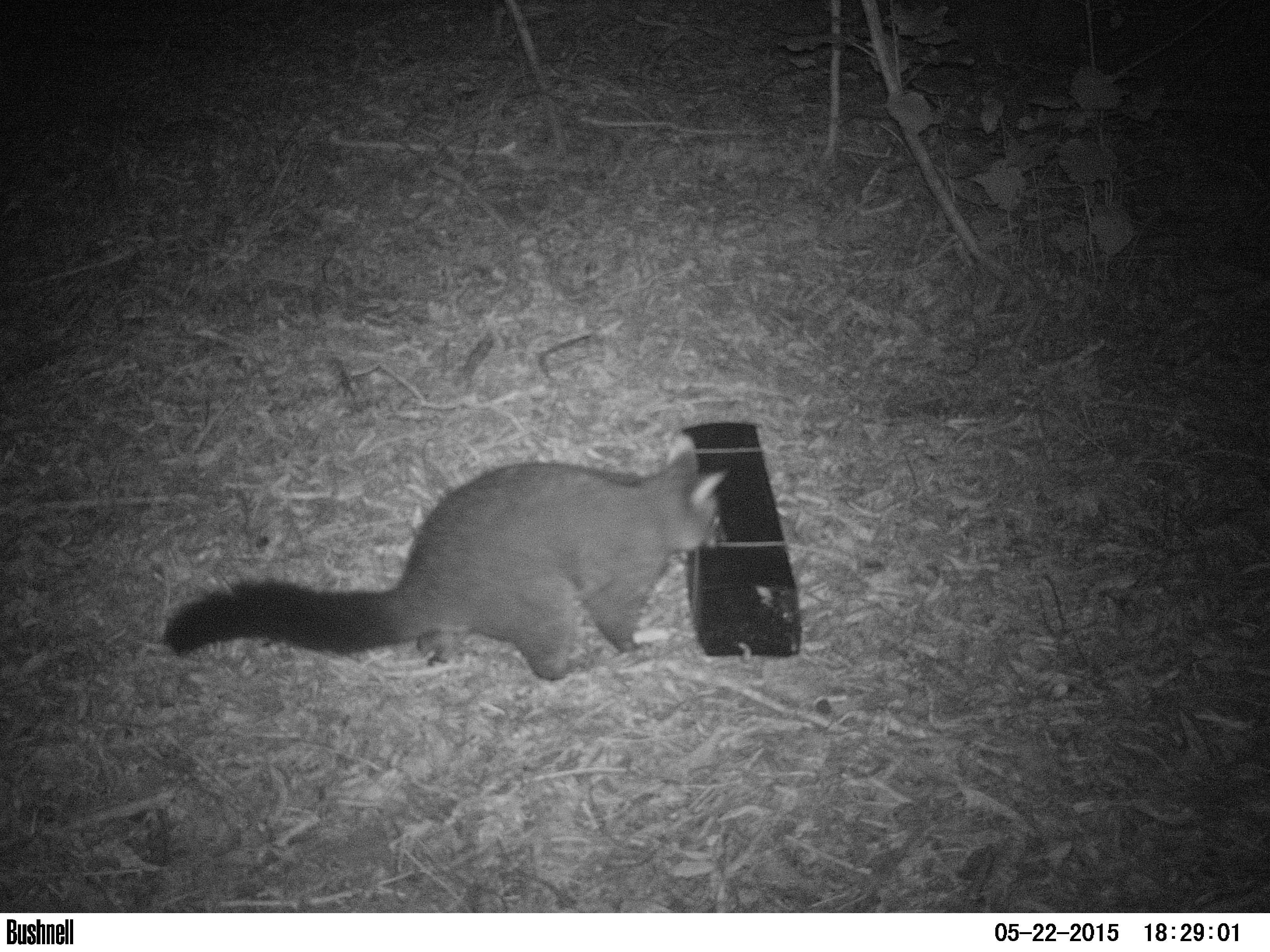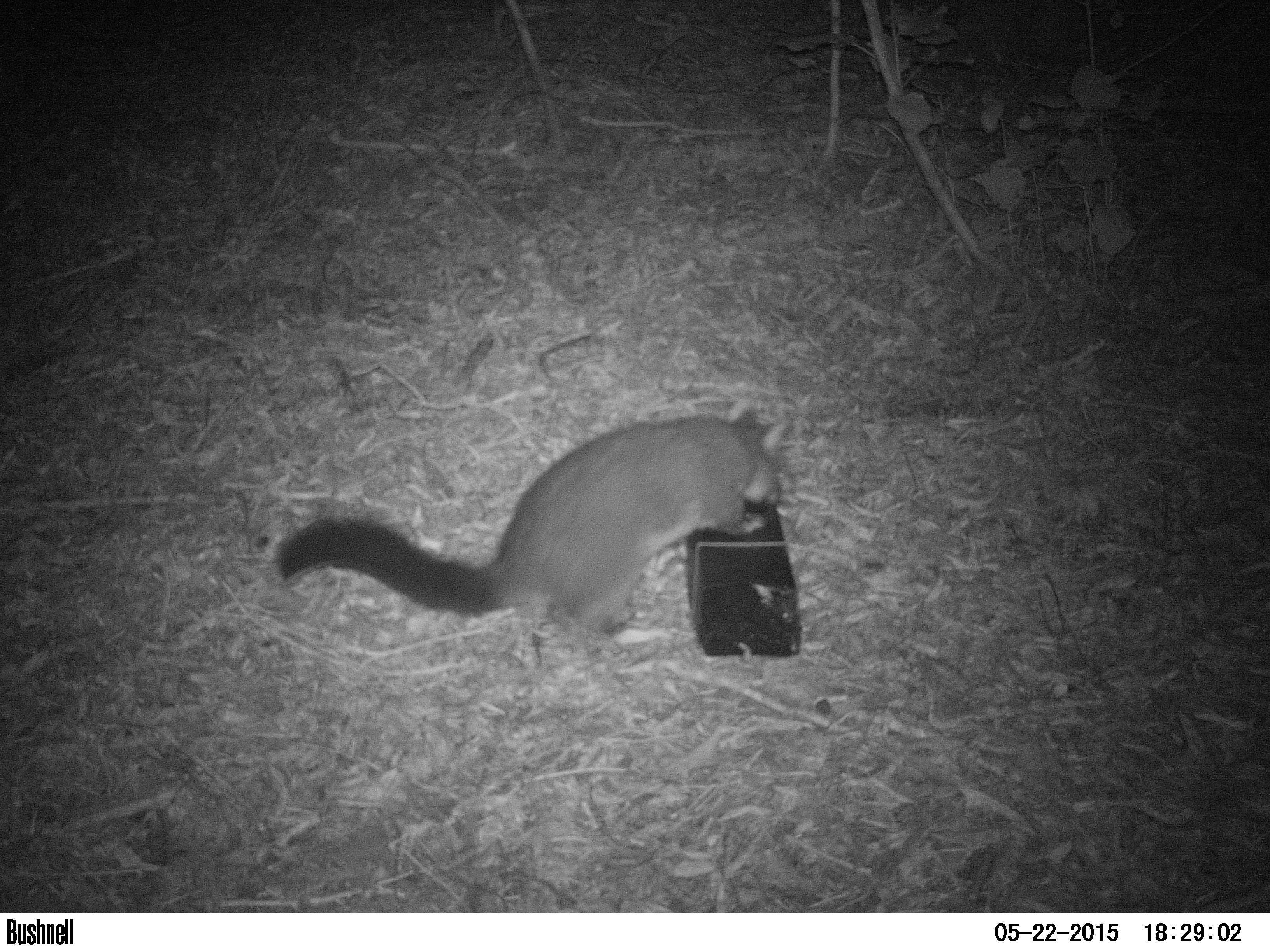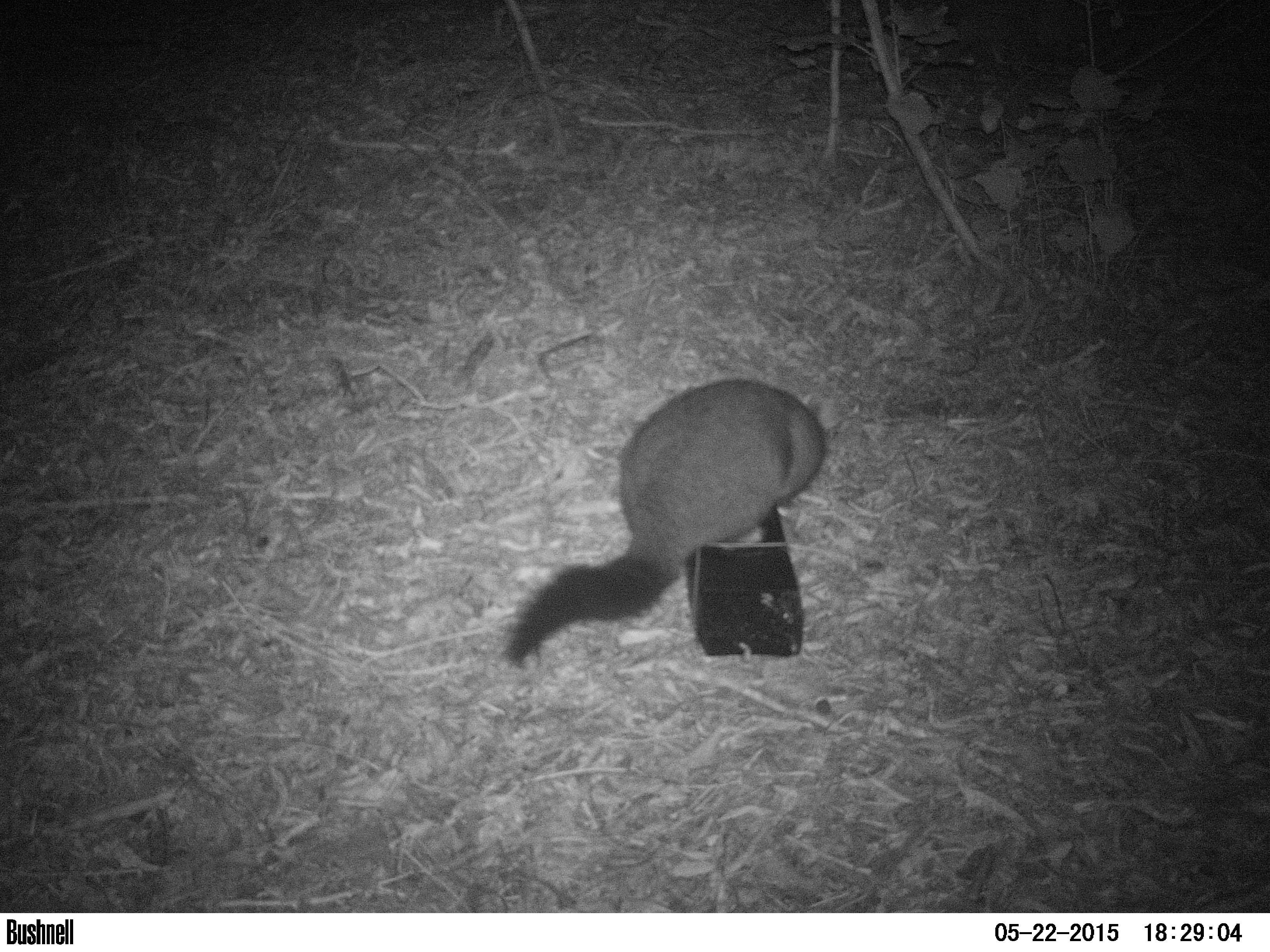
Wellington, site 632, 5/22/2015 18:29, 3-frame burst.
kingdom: Animalia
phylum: Chordata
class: Mammalia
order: Didelphimorphia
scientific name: Didelphimorphia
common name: possum